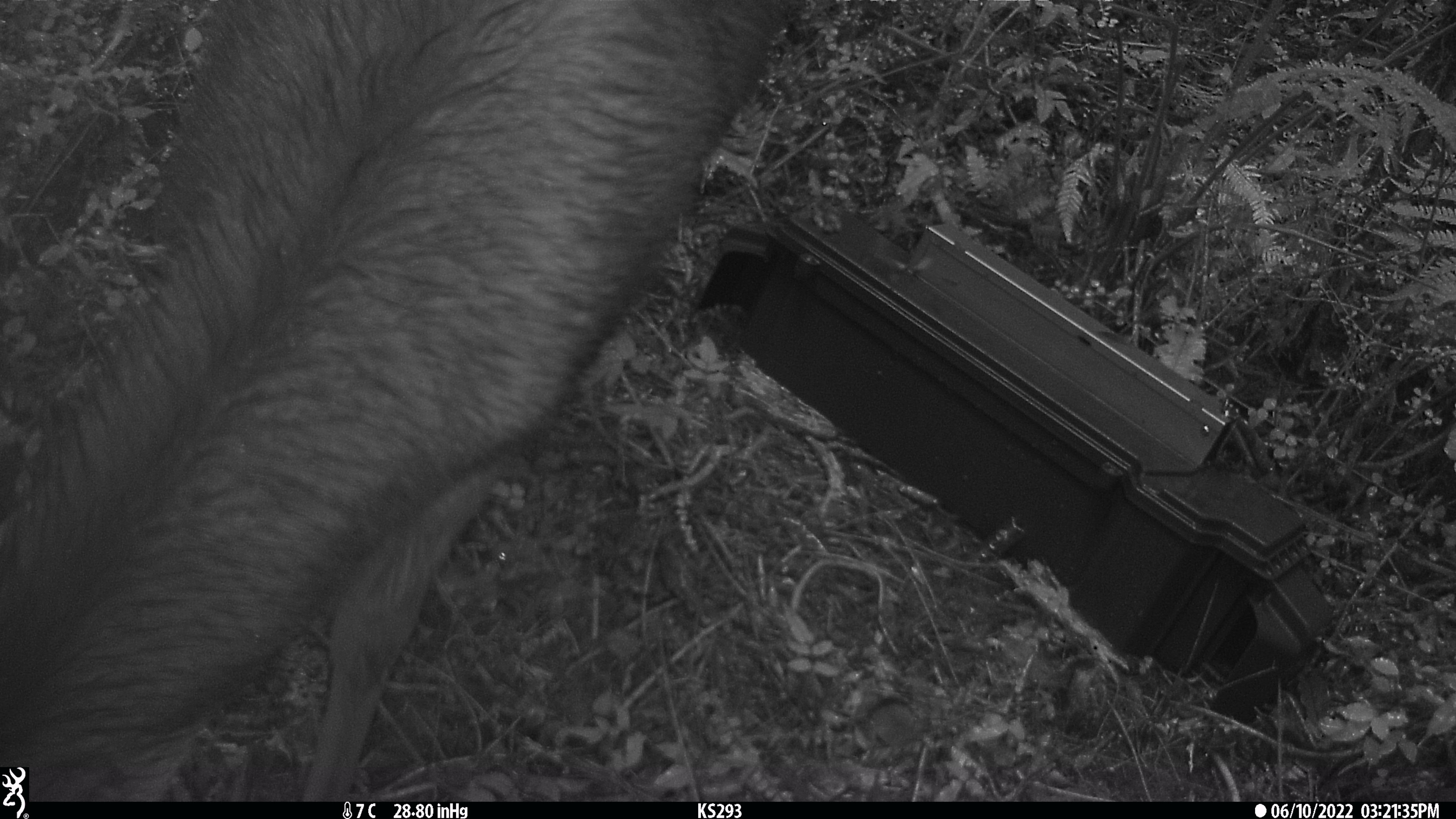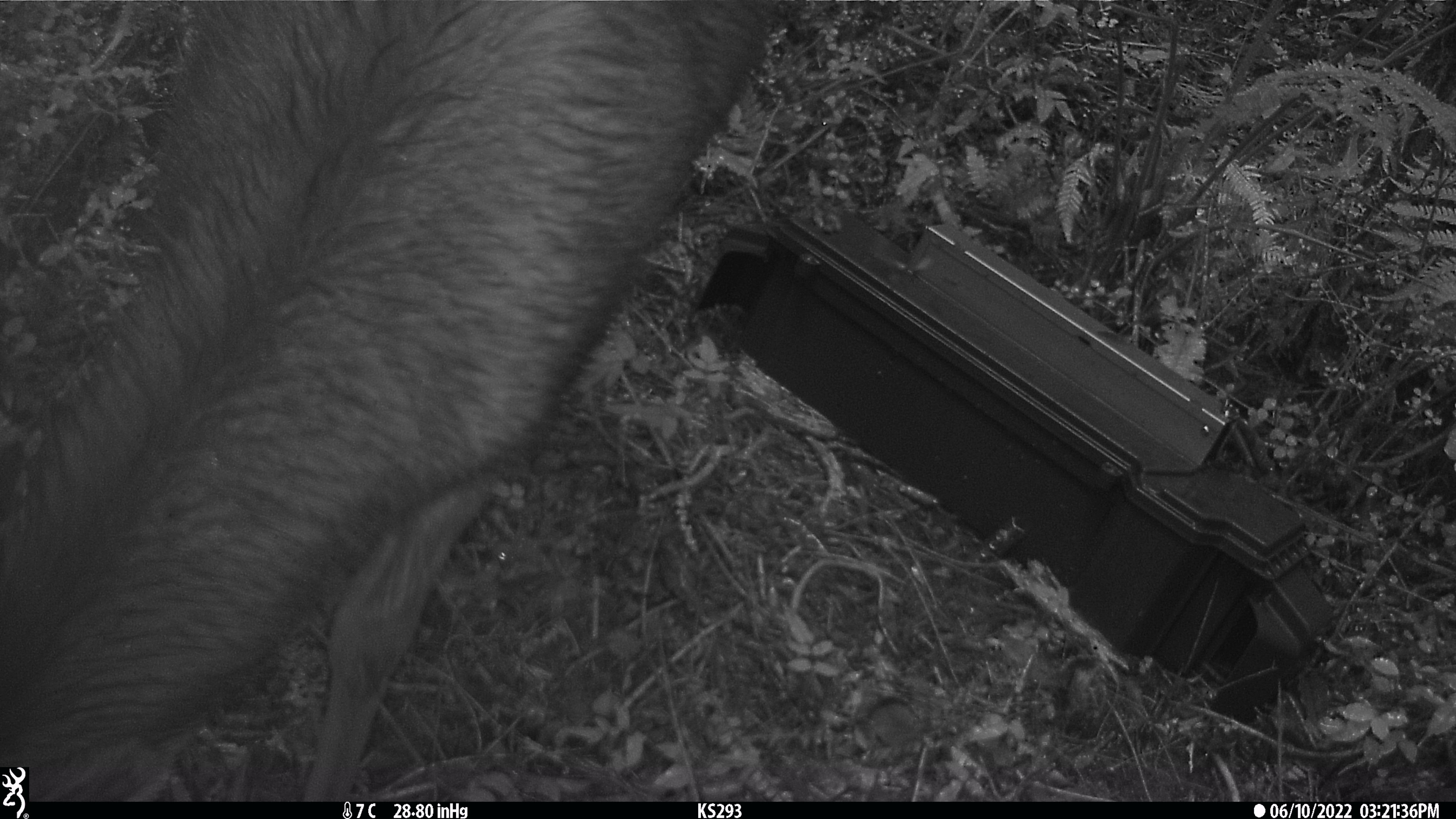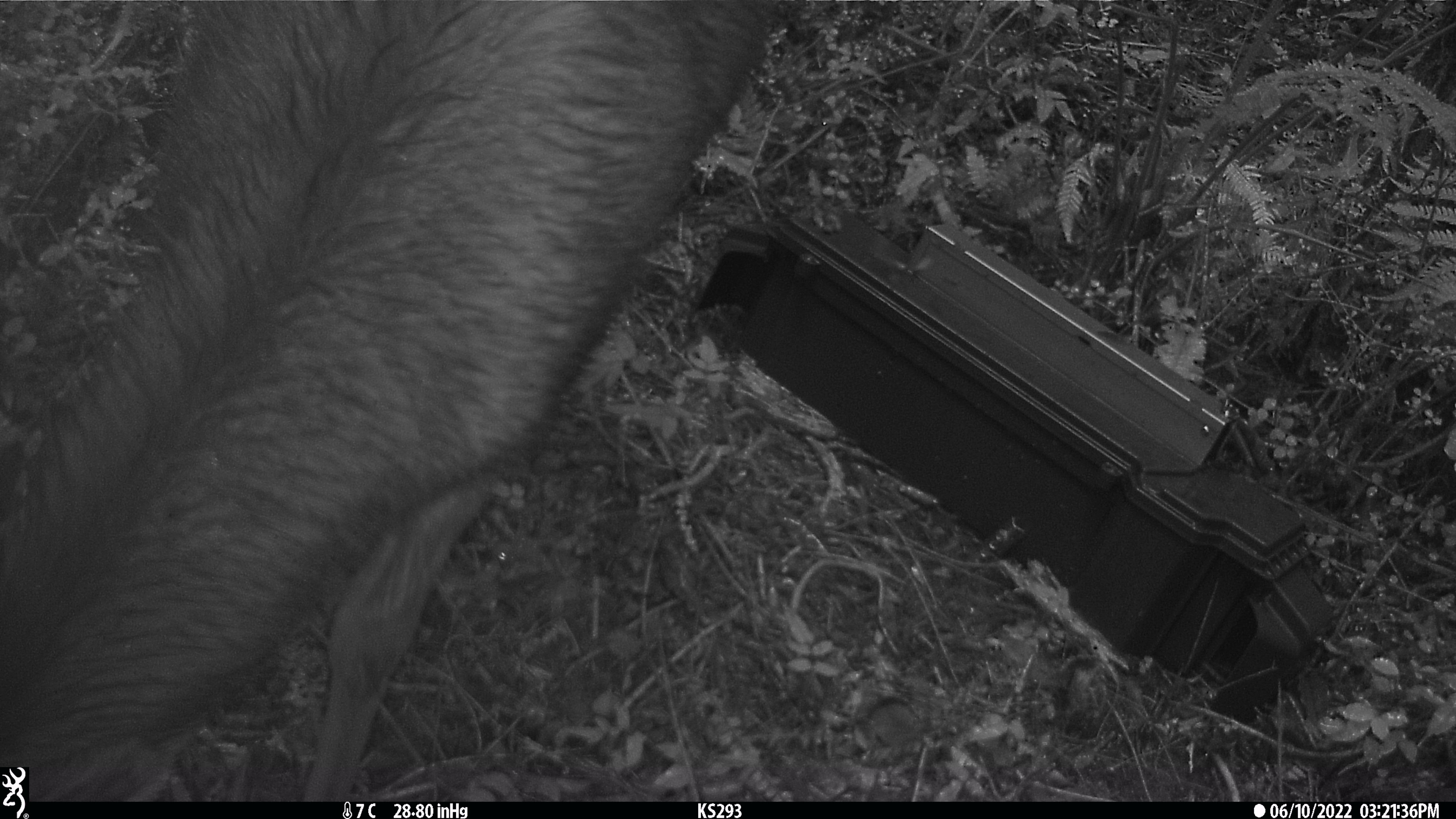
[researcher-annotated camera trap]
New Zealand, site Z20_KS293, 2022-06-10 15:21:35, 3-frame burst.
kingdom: Animalia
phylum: Chordata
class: Mammalia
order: Artiodactyla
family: Cervidae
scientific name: Cervidae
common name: deer